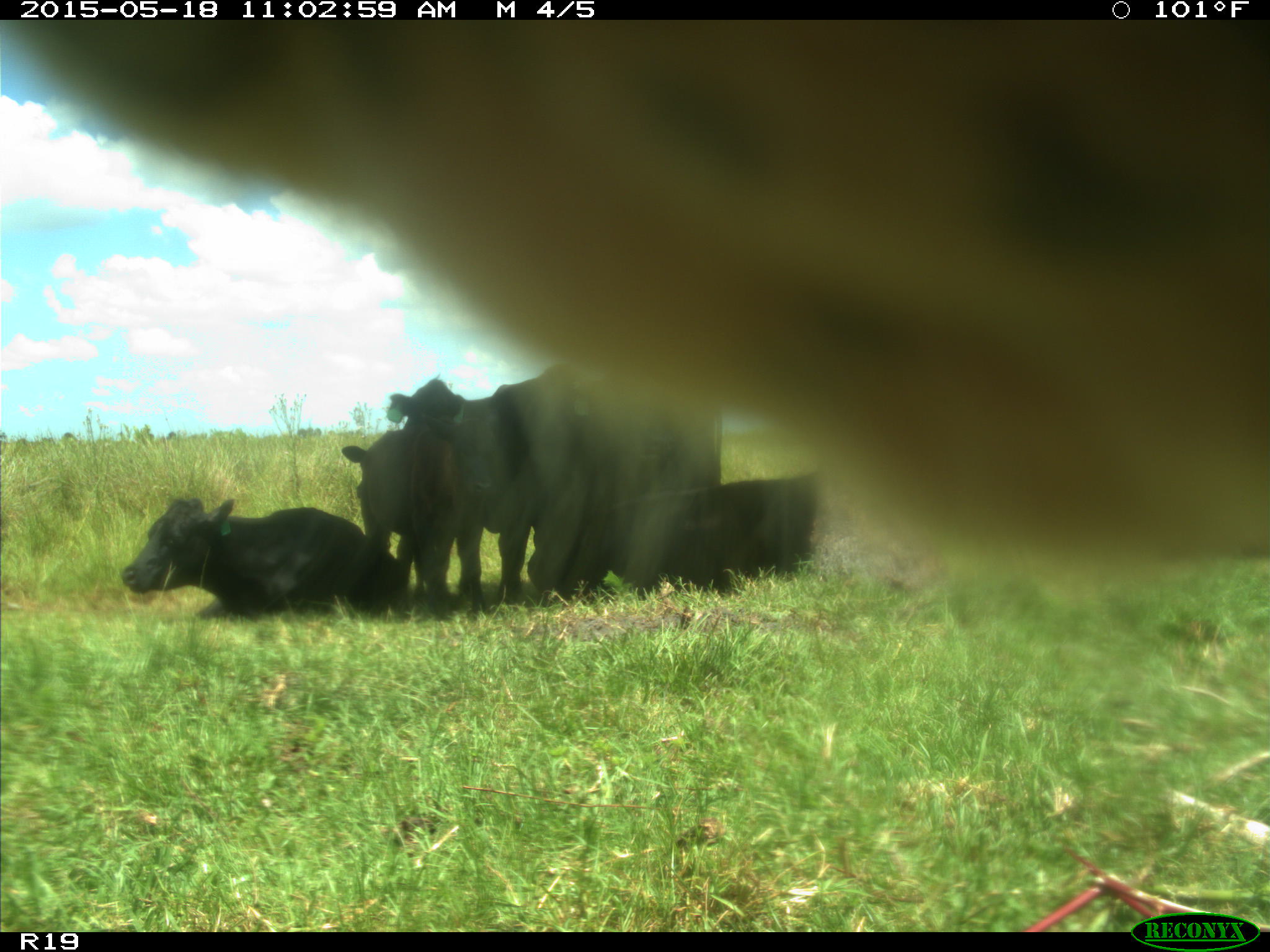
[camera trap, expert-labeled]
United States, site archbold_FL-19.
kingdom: Animalia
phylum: Chordata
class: Mammalia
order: Artiodactyla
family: Bovidae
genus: Bos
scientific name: Bos taurus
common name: domestic cow